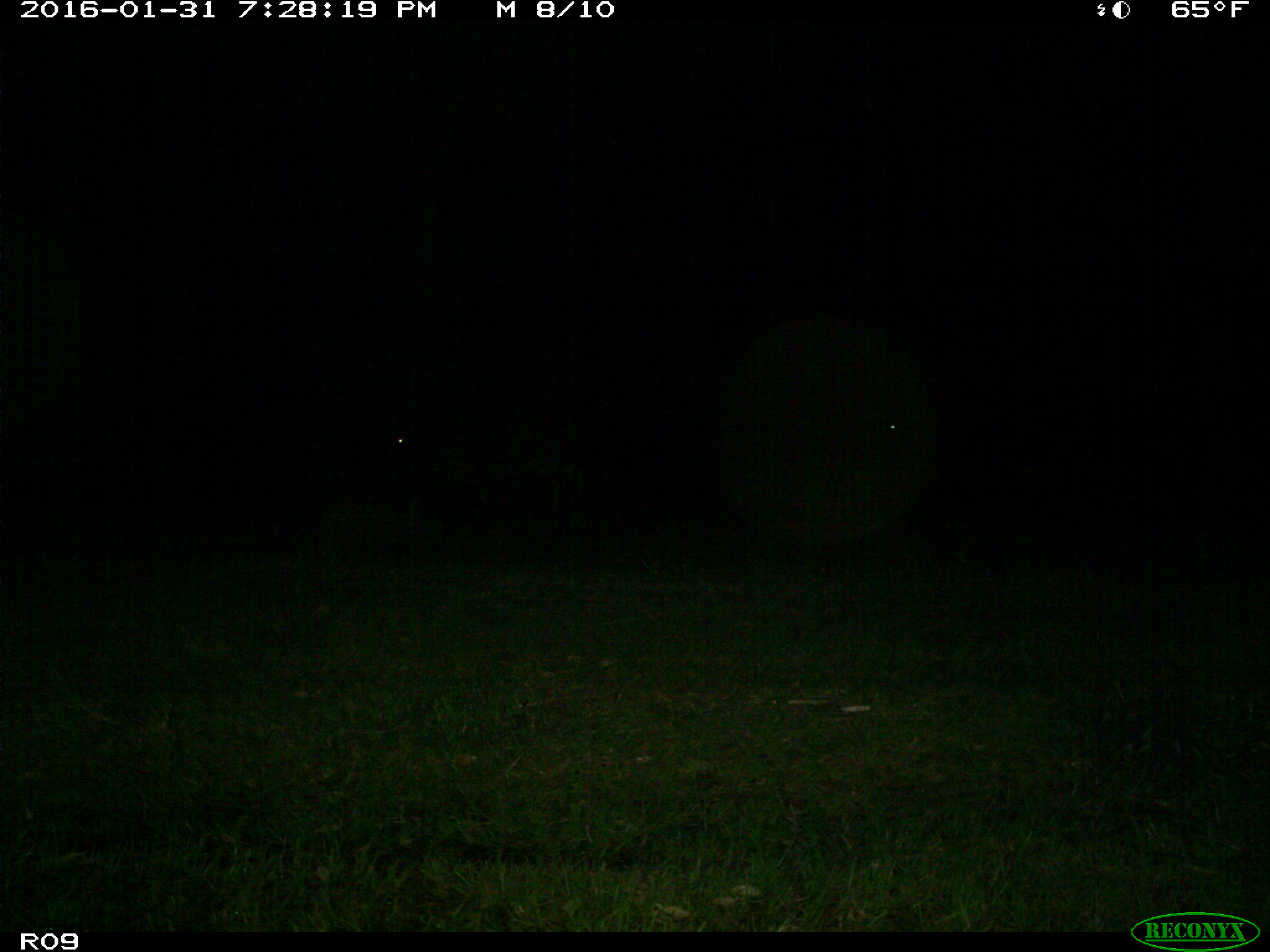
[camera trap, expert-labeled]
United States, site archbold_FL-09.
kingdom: Animalia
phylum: Chordata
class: Mammalia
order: Artiodactyla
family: Bovidae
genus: Bos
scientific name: Bos taurus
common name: domestic cow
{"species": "Bos taurus (domestic cow)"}